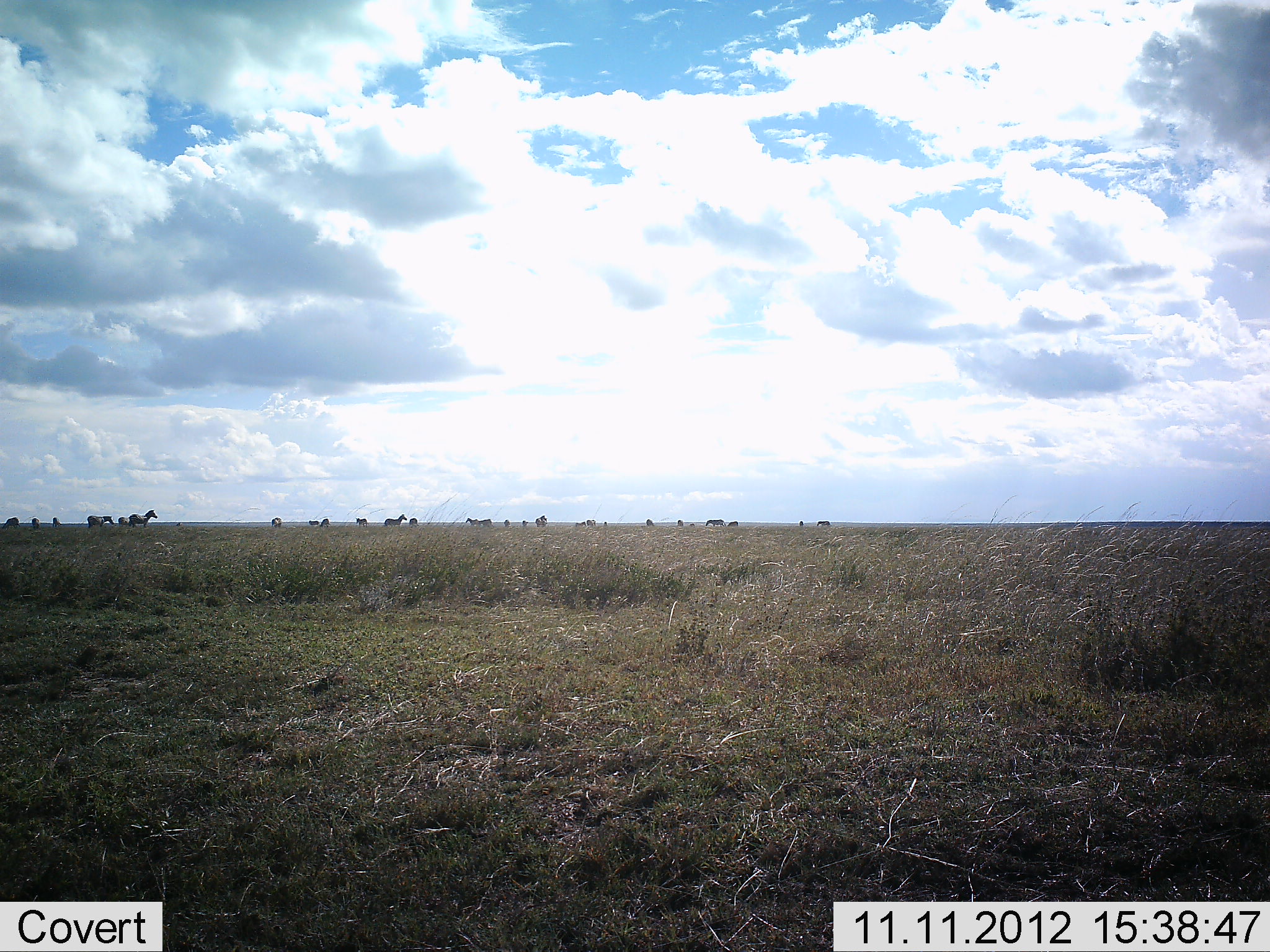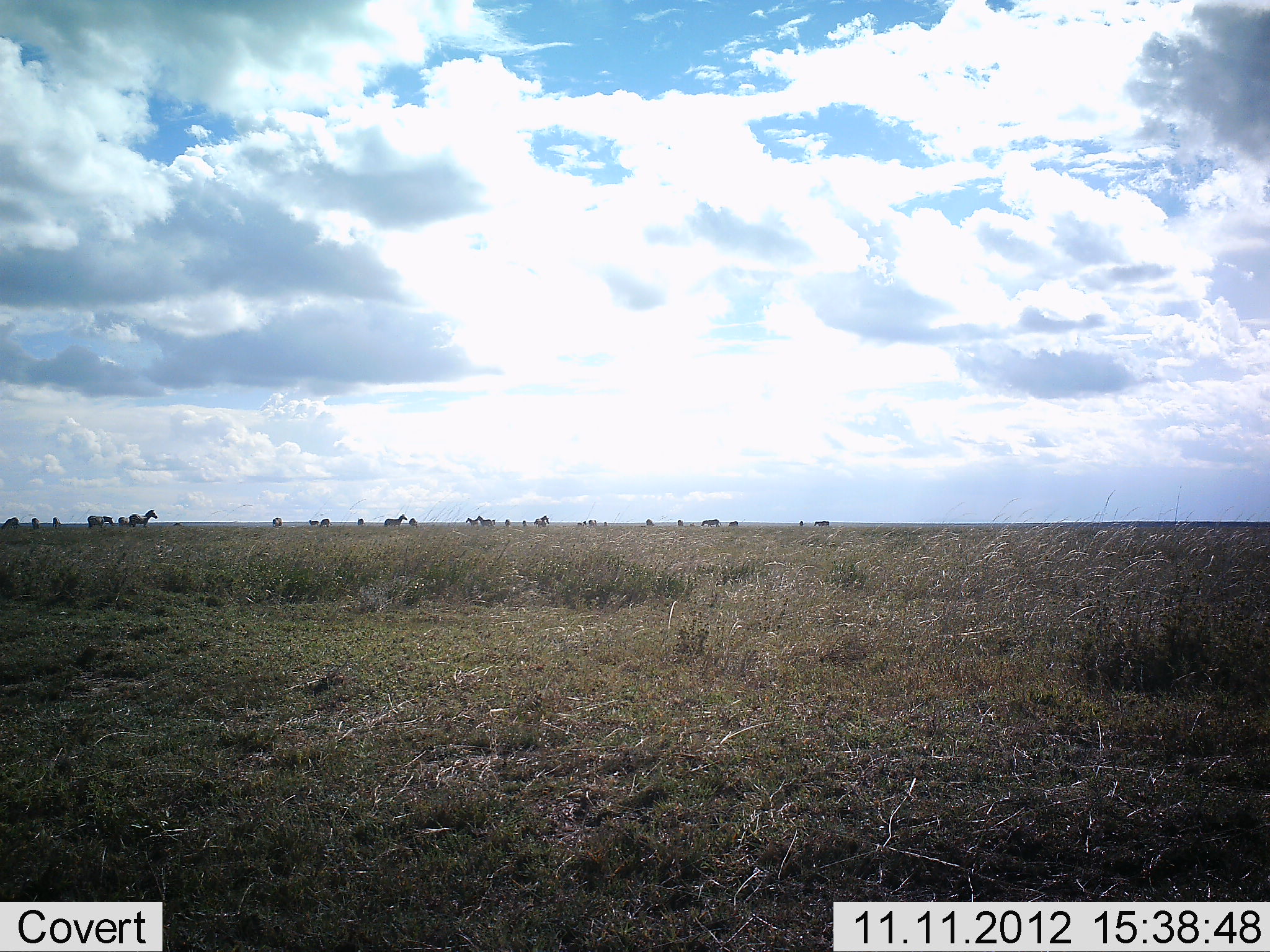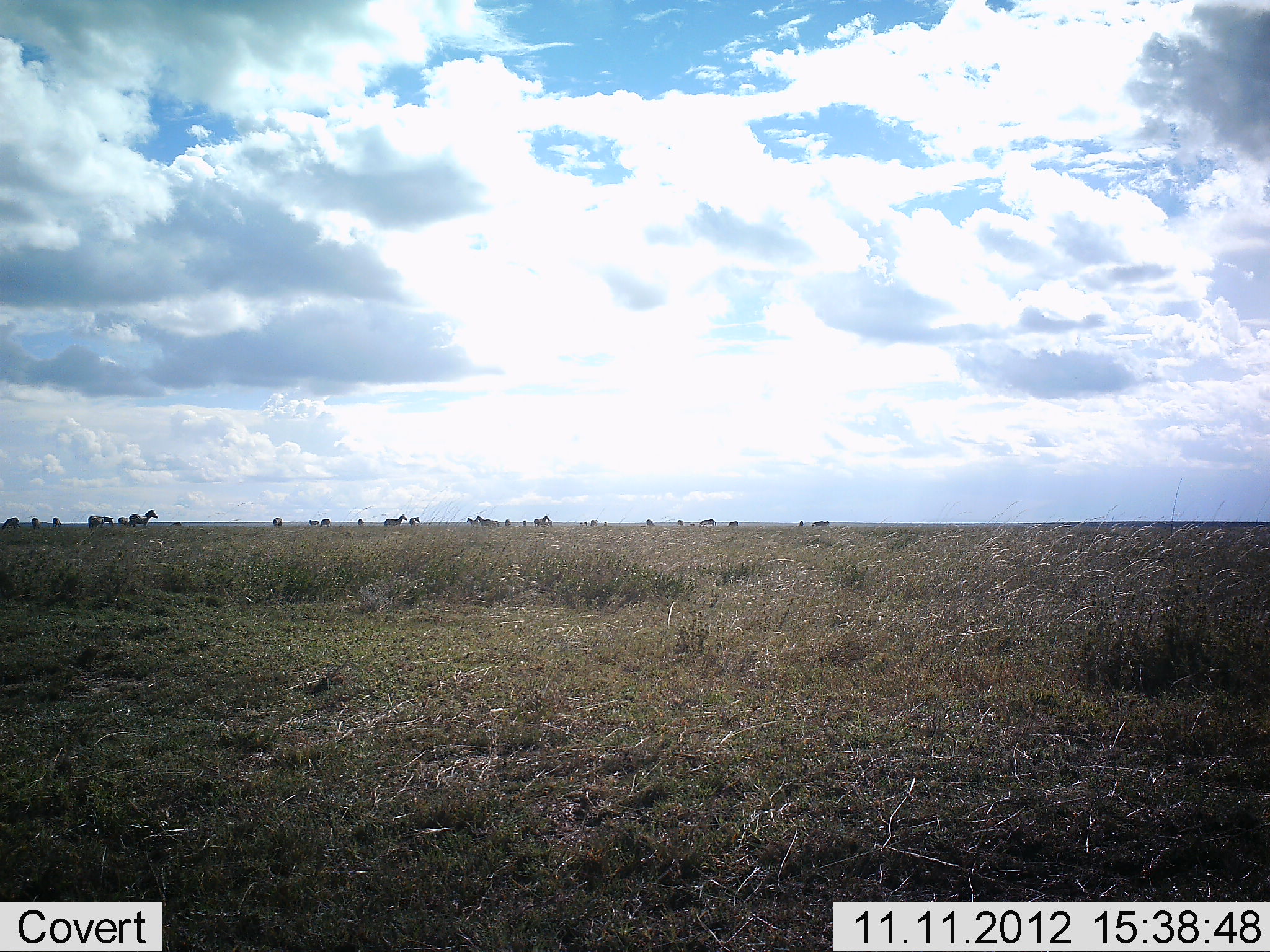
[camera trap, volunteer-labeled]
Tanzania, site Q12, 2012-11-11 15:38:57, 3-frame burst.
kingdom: Animalia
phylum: Chordata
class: Mammalia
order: Perissodactyla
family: Equidae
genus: Equus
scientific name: Equus quagga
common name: plains zebra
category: zebra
Zebra (plains zebra) (Equus quagga), count 11-50. Behavior (volunteer vote fractions): standing 91%, resting 0%, moving 9%, interacting 0%. Young present (vote fraction): 0%. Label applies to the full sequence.